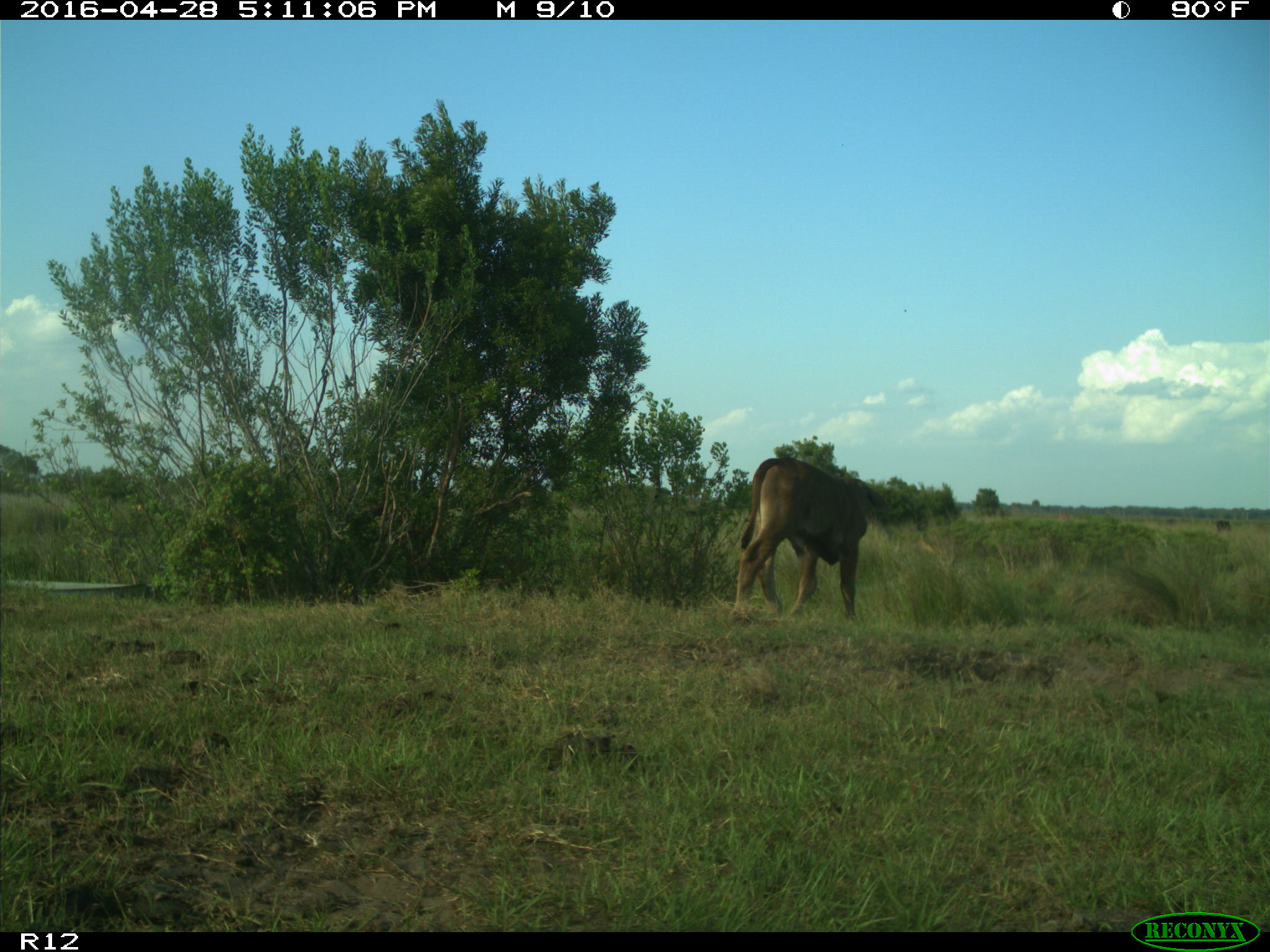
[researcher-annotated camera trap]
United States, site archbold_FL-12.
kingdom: Animalia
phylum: Chordata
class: Mammalia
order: Artiodactyla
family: Bovidae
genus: Bos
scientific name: Bos taurus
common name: domestic cow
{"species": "Bos taurus (domestic cow)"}